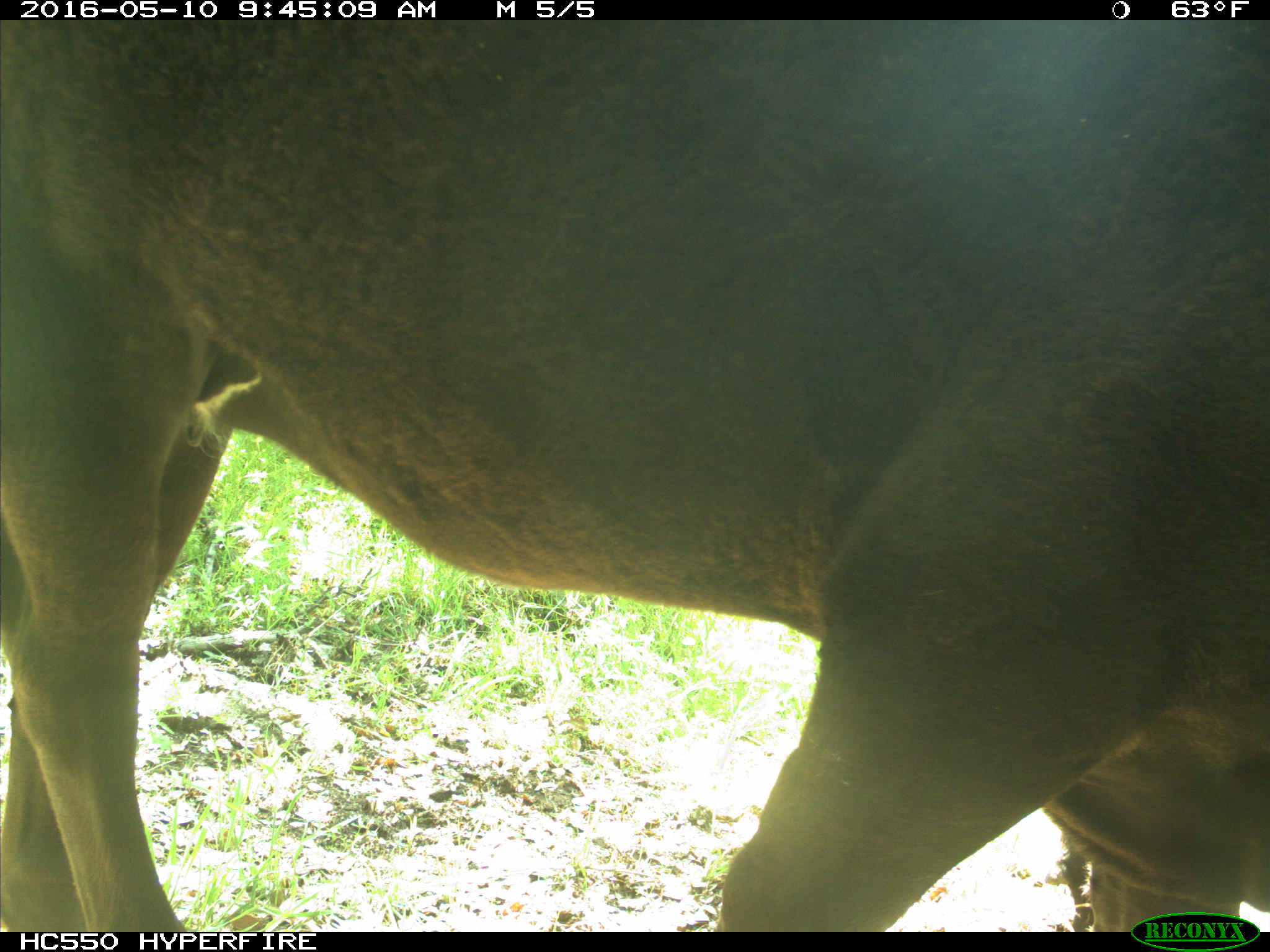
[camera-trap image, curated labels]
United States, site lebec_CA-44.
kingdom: Animalia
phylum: Chordata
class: Mammalia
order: Artiodactyla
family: Bovidae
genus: Bos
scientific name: Bos taurus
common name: domestic cow